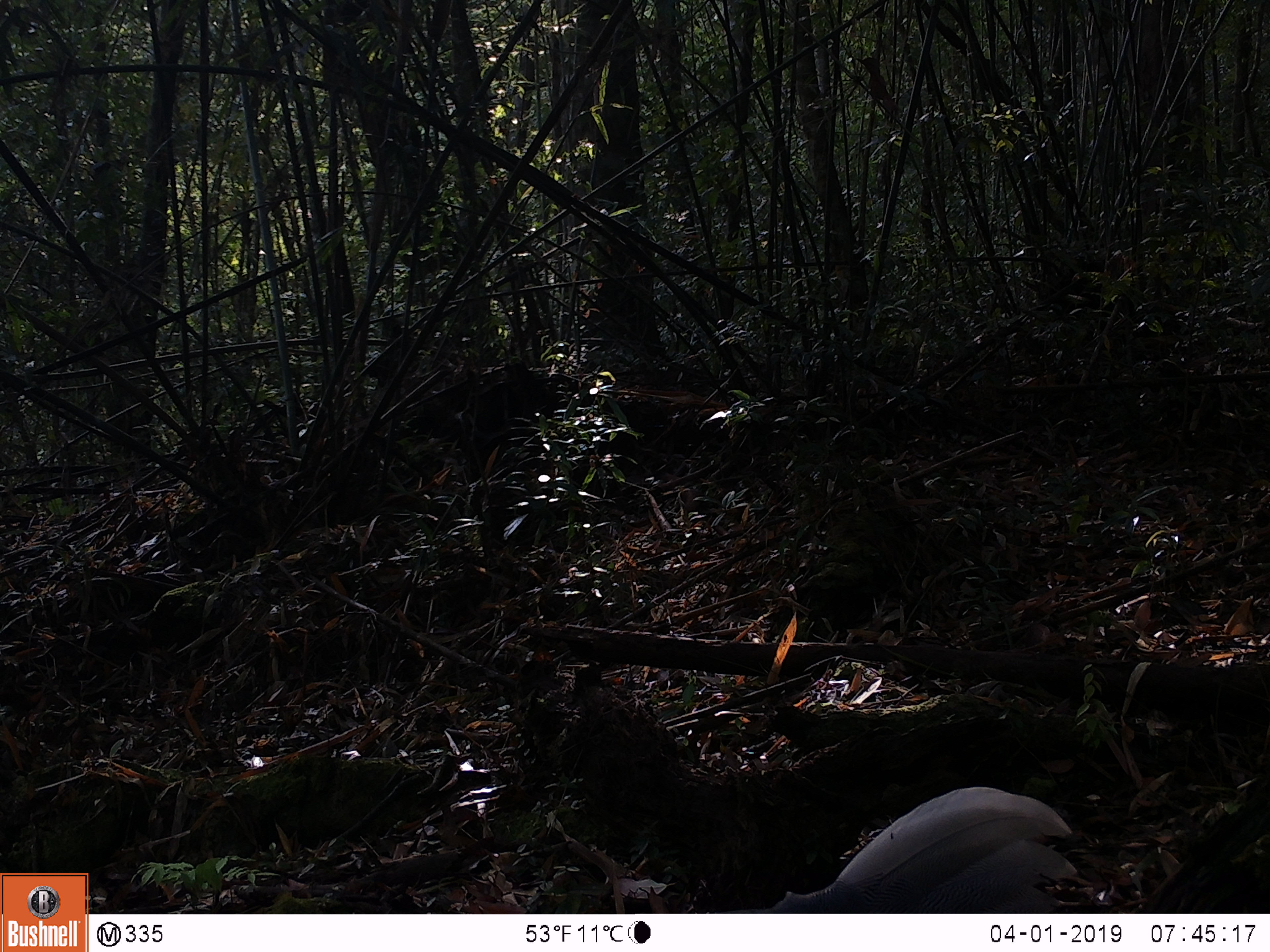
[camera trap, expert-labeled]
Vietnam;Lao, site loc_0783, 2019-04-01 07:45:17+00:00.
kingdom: Animalia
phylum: Chordata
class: Aves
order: Galliformes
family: Phasianidae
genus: Lophura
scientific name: Lophura nycthemera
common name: silver pheasant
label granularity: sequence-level